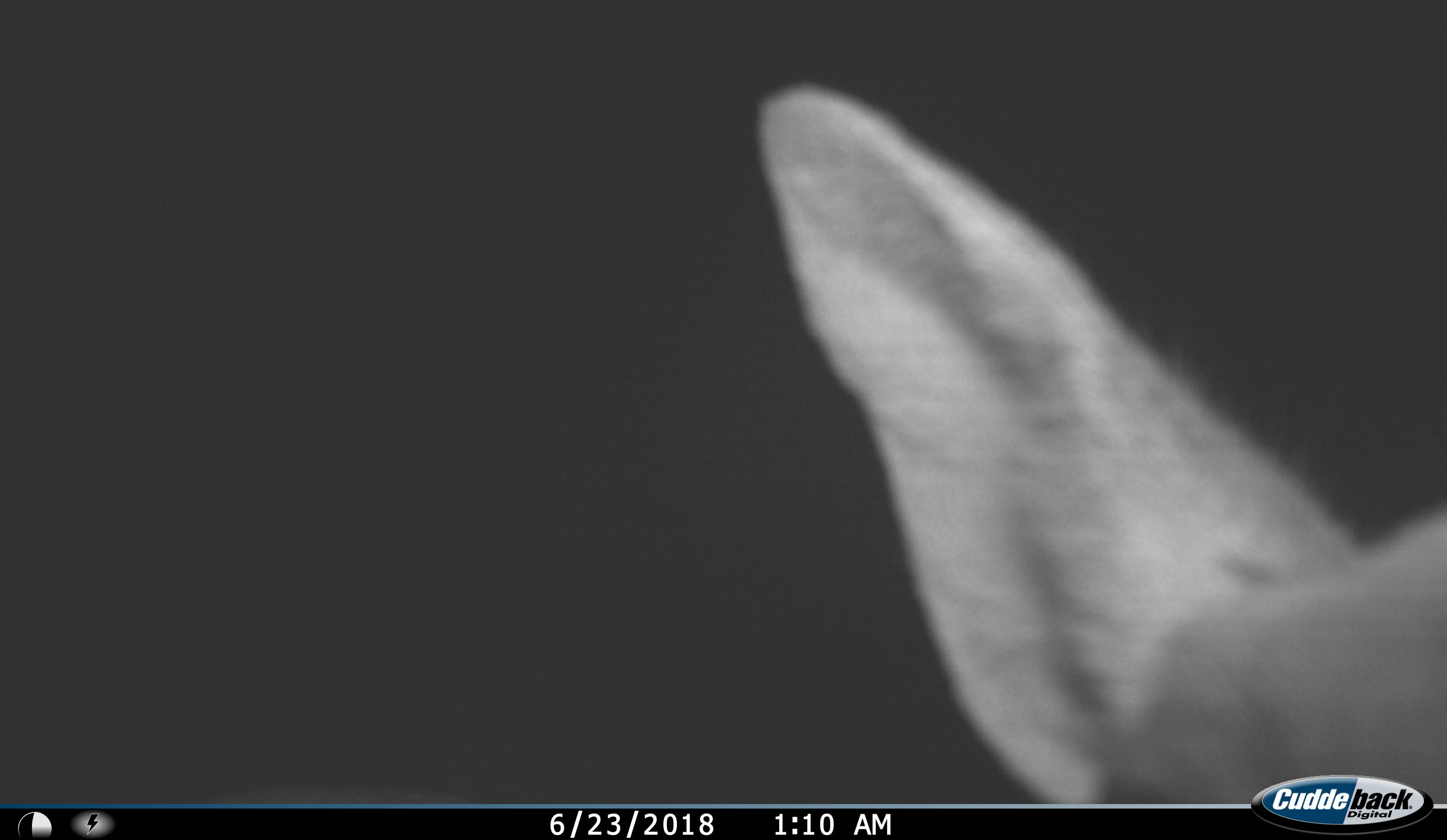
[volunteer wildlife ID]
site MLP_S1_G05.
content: unidentified animal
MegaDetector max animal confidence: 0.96